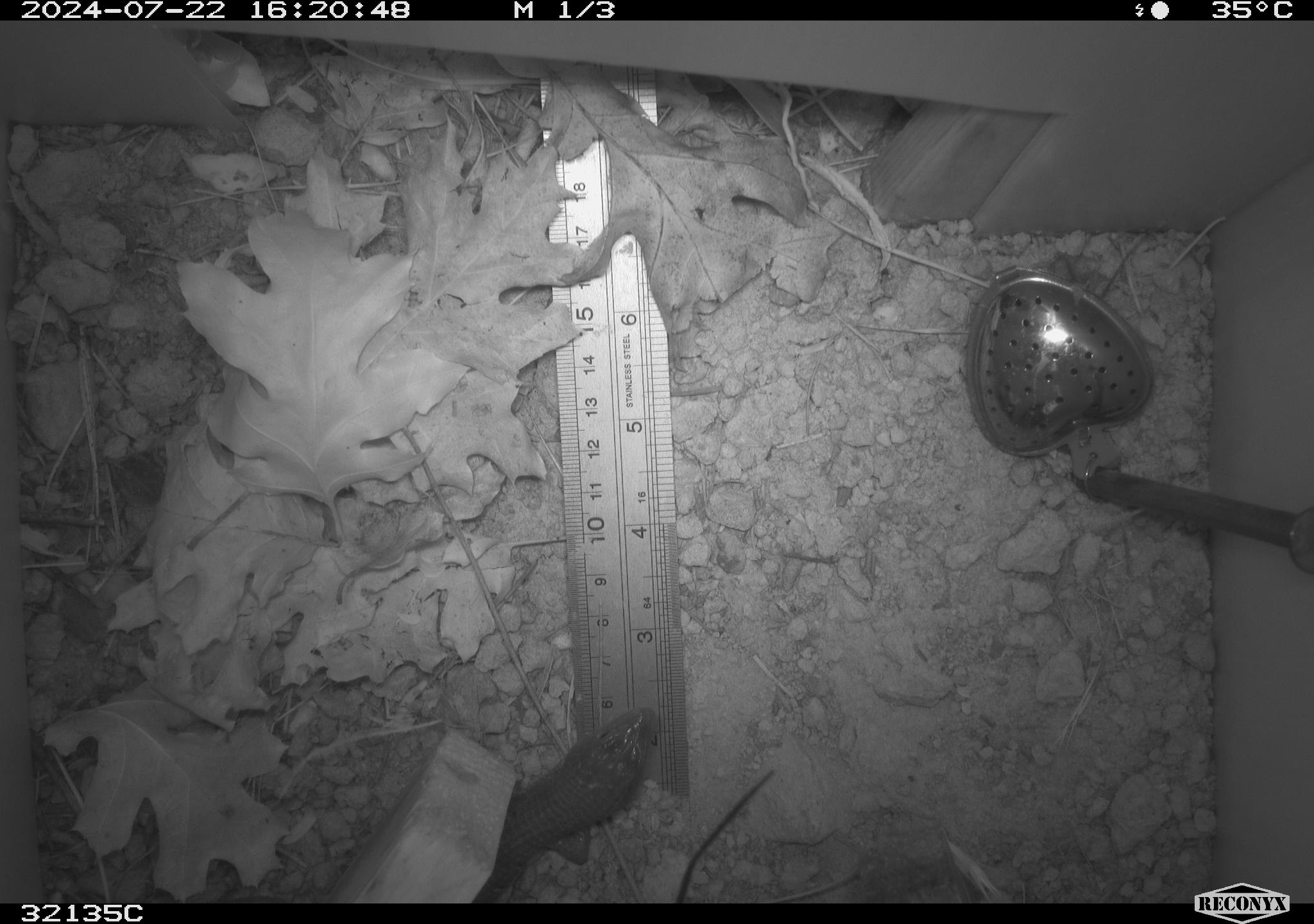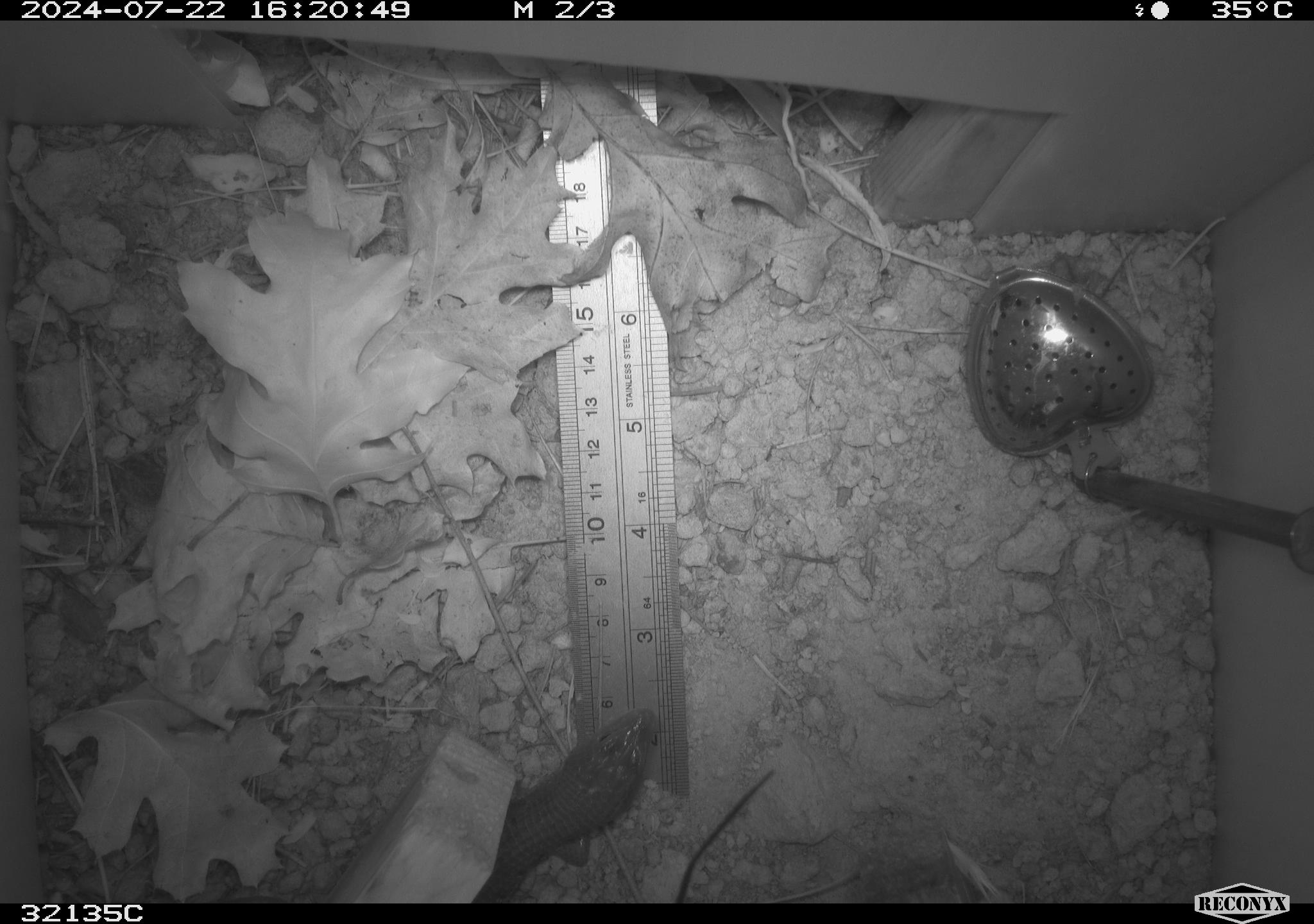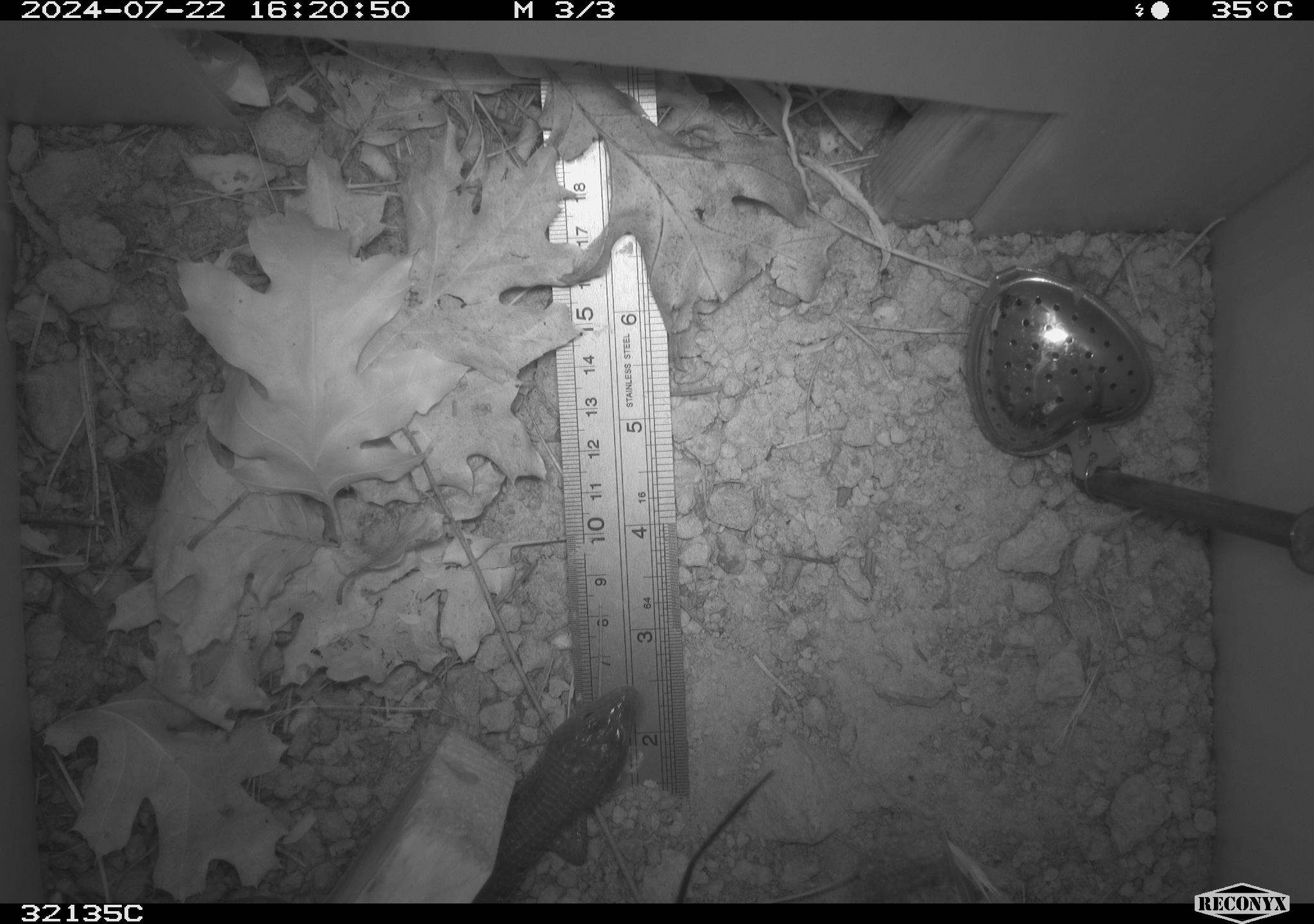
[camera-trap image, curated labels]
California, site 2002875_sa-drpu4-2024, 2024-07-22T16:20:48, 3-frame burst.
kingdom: Animalia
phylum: Chordata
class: Reptilia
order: Squamata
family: Anguidae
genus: Elgaria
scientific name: Elgaria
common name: alligator lizards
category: elgaria species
Elgaria species (alligator lizards) (Elgaria).